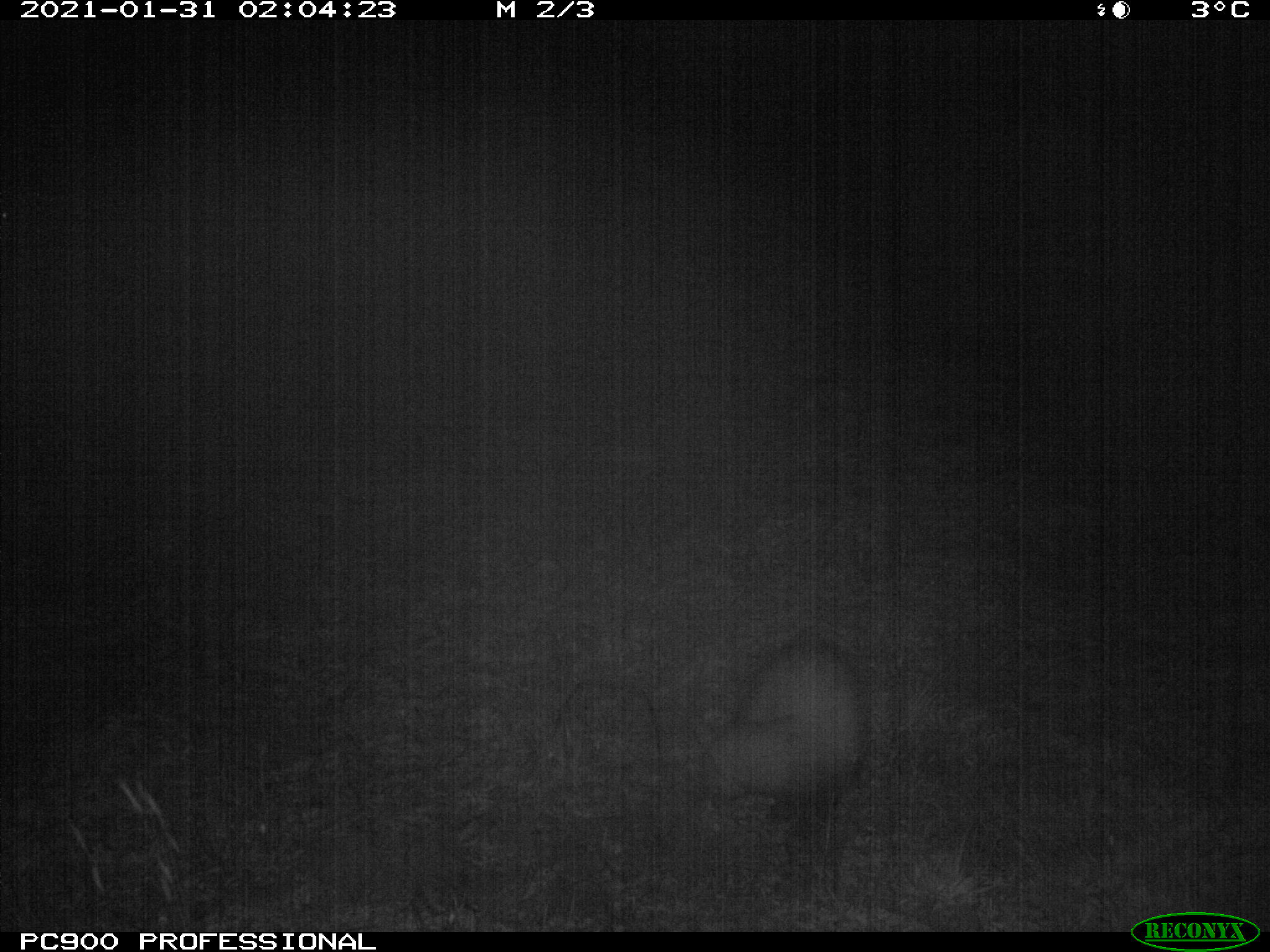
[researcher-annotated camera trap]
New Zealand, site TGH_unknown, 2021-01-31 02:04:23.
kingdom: Animalia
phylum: Chordata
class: Mammalia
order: Carnivora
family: Mustelidae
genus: Mustela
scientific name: Mustela furo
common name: ferret